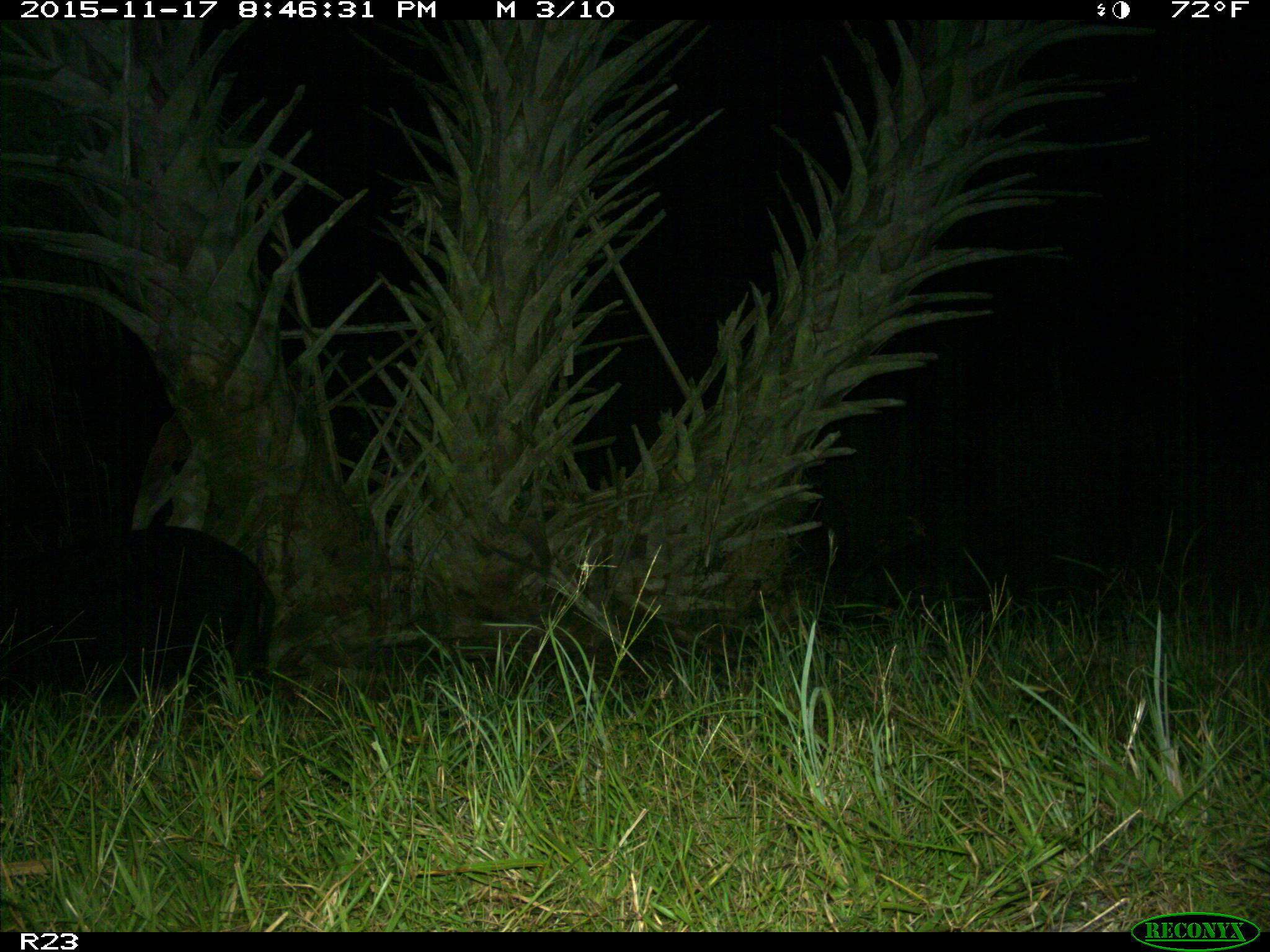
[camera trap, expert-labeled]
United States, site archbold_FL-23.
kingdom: Animalia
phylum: Chordata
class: Mammalia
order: Artiodactyla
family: Suidae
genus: Sus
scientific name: Sus scrofa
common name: wild boar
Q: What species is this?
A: Sus scrofa (wild boar).